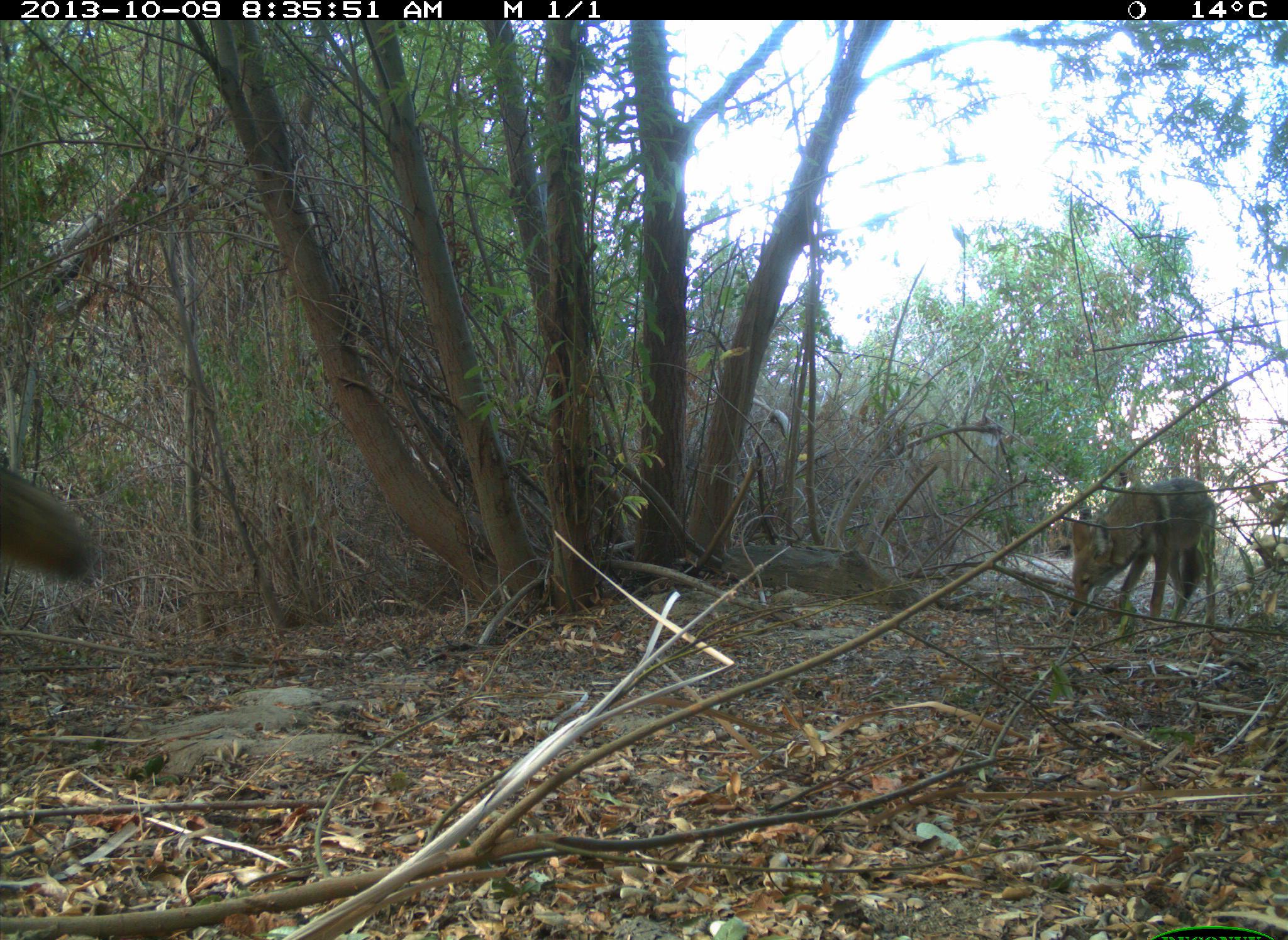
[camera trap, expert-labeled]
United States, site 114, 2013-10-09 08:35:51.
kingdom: Animalia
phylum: Chordata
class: Mammalia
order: Carnivora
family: Canidae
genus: Canis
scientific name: Canis latrans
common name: coyote